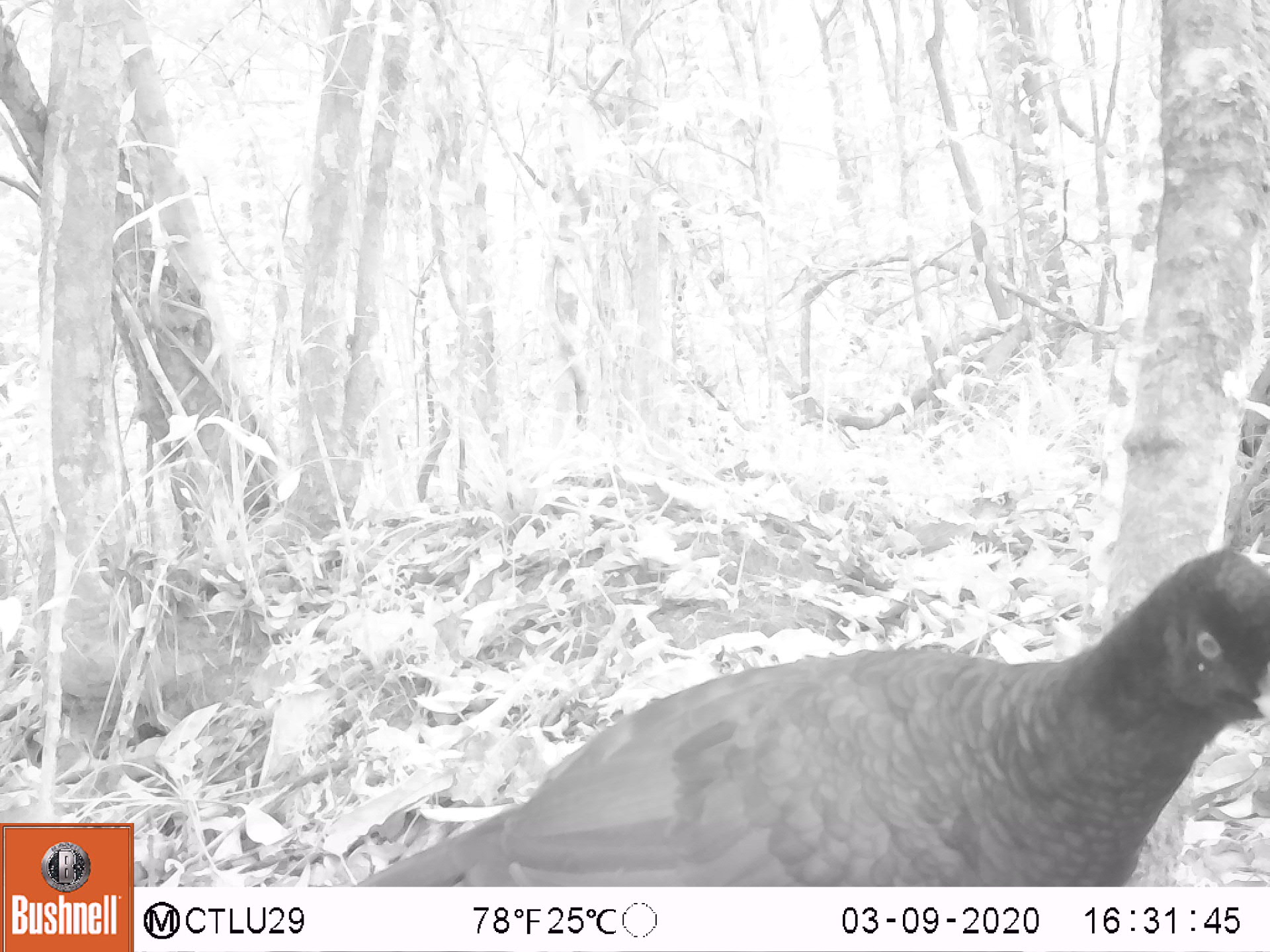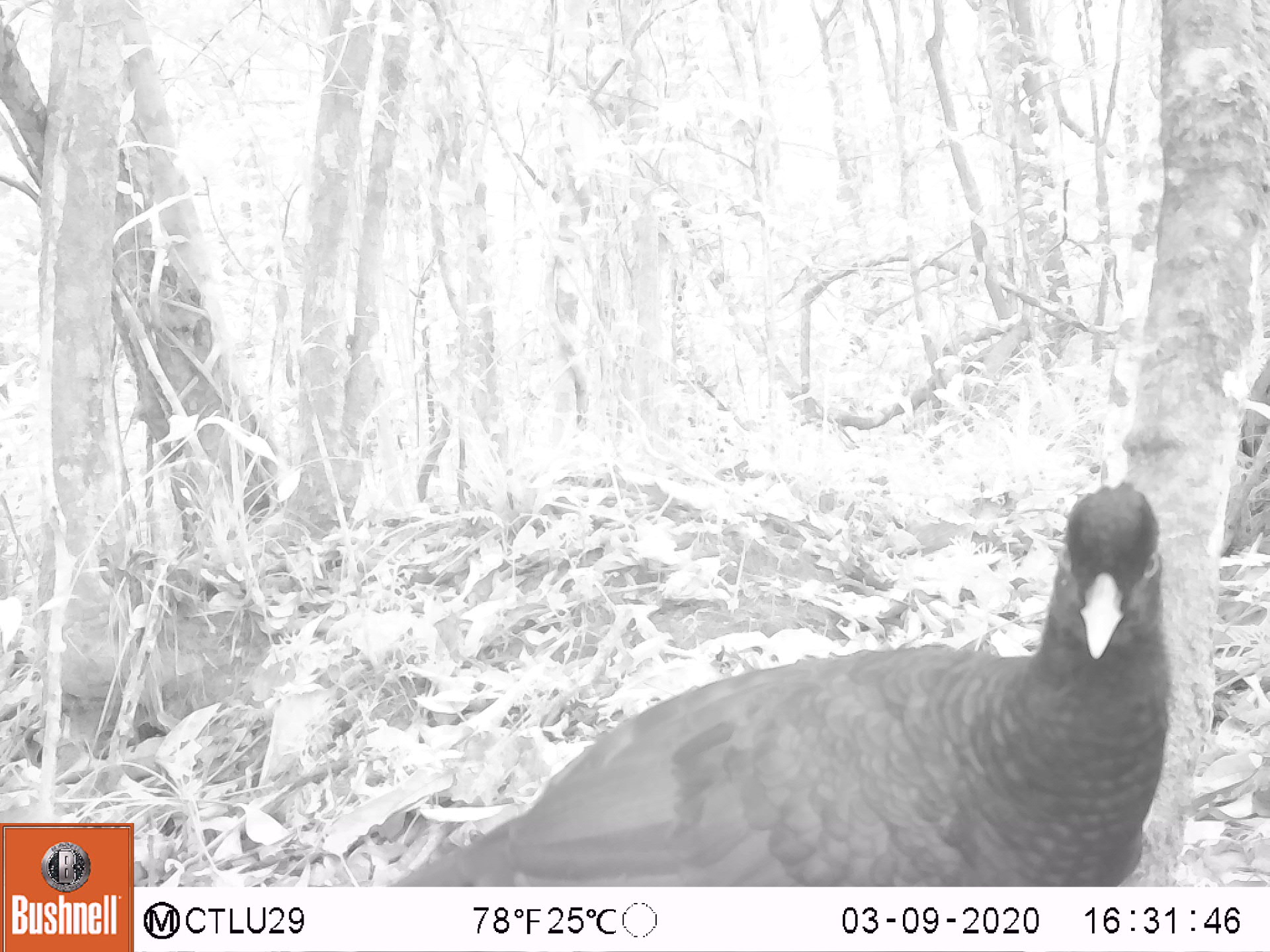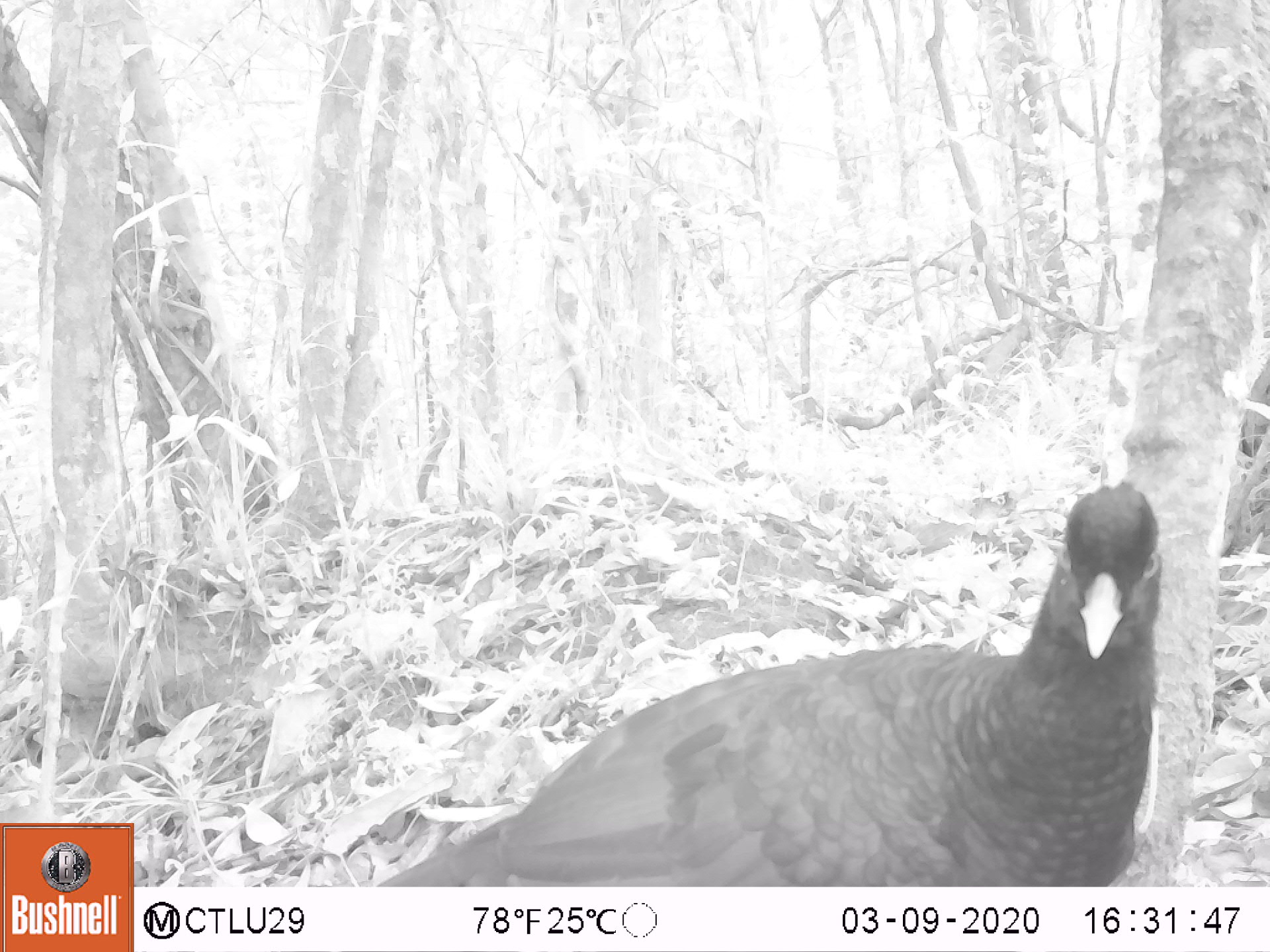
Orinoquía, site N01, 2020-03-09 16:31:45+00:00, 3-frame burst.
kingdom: Animalia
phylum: Chordata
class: Aves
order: Galliformes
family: Cracidae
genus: Mitu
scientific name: Mitu salvini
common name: salvin's currasow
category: salvins curassow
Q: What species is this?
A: Salvins curassow (salvin's currasow) (Mitu salvini).